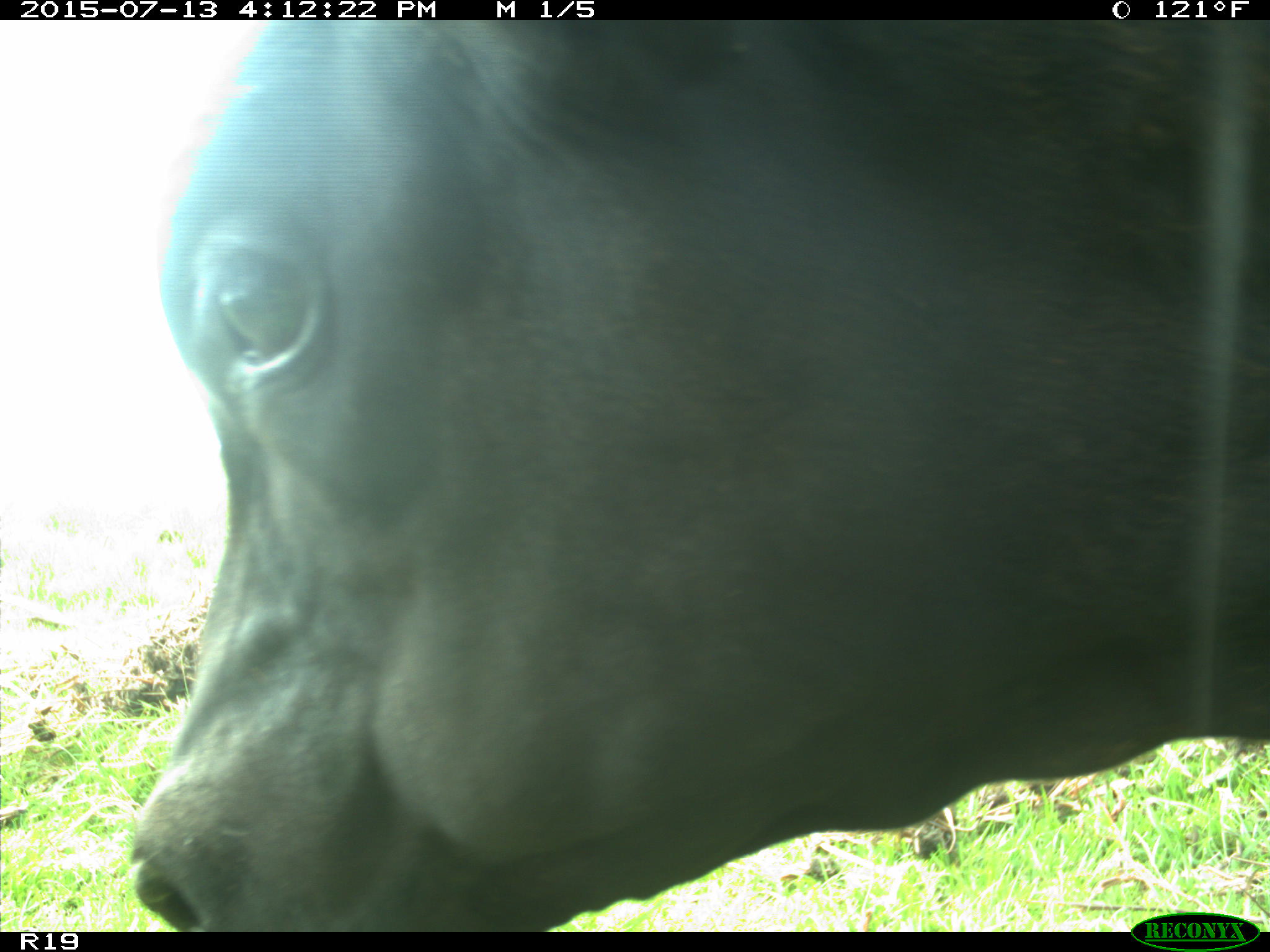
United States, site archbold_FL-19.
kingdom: Animalia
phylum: Chordata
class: Mammalia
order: Artiodactyla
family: Bovidae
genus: Bos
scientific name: Bos taurus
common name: domestic cow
Bos taurus (domestic cow).